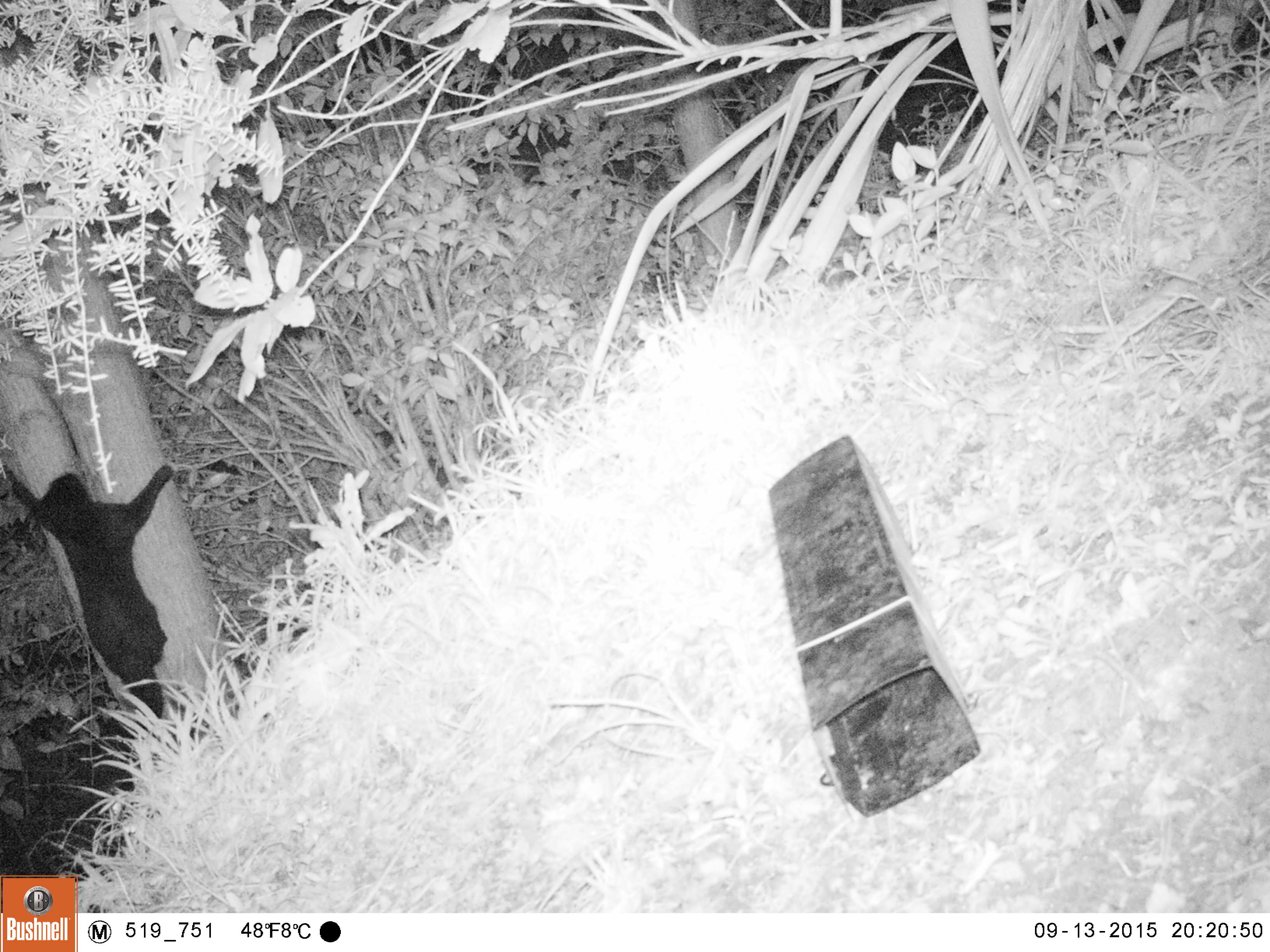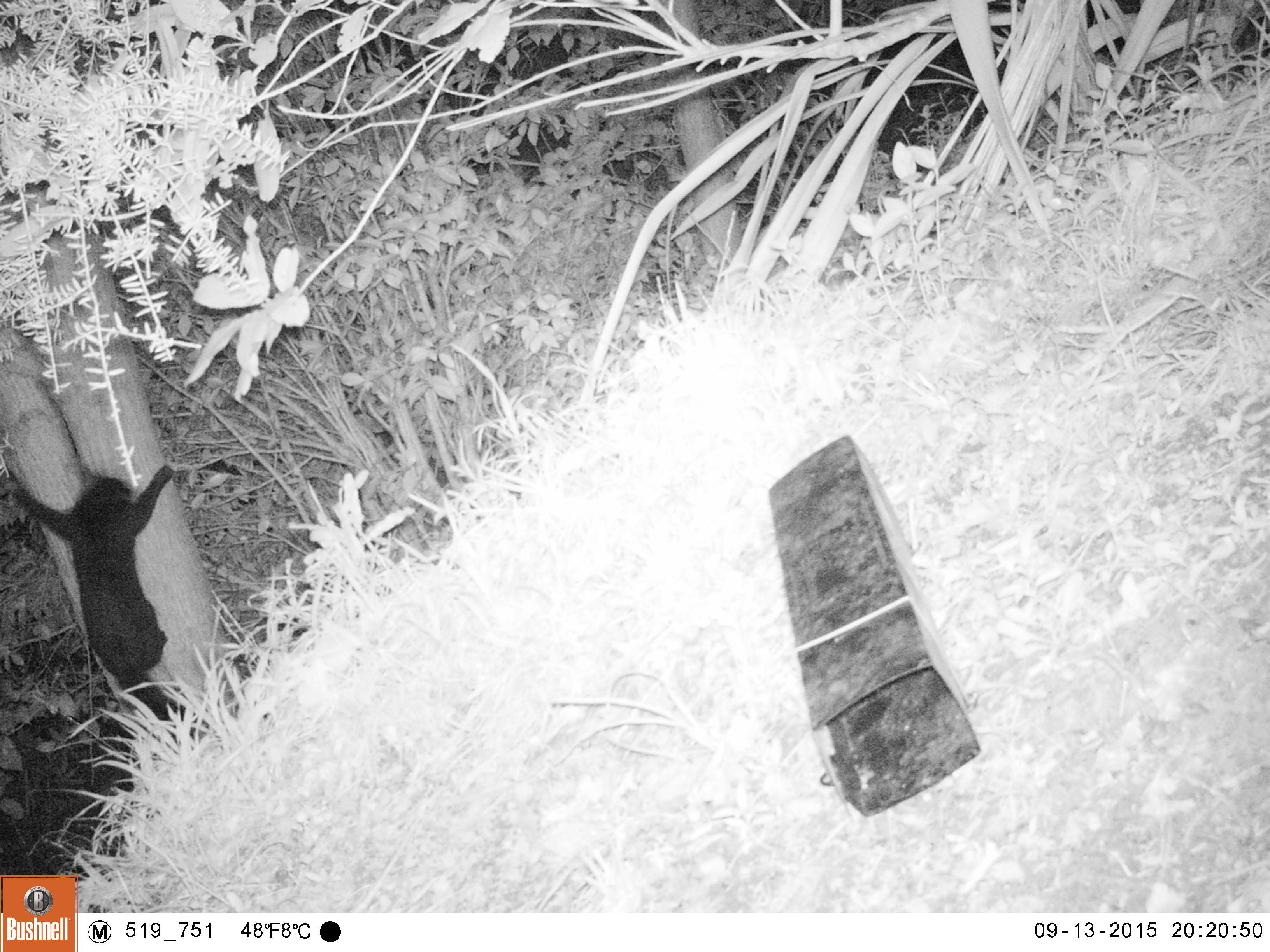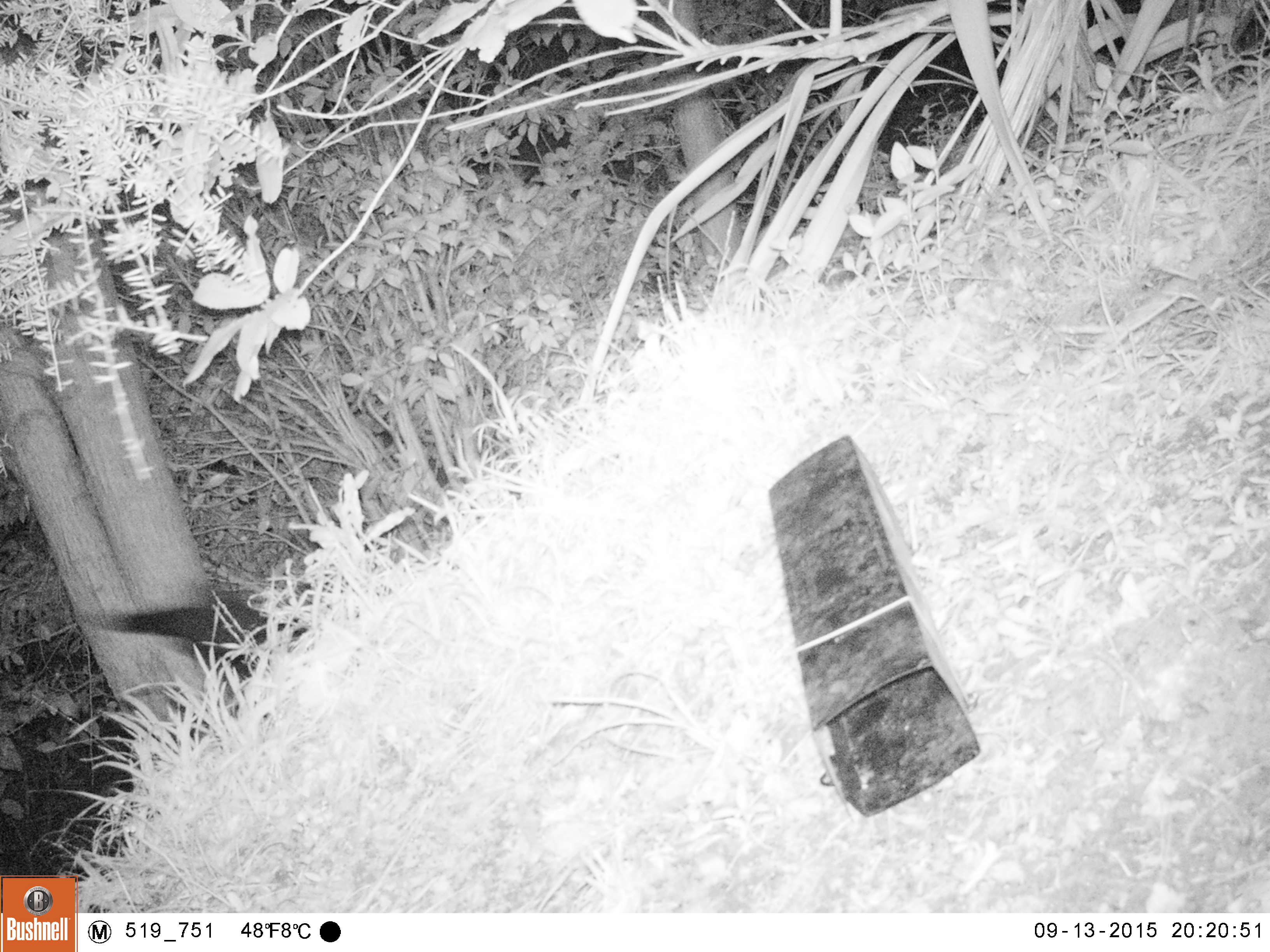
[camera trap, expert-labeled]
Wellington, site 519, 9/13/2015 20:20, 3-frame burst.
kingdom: Animalia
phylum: Chordata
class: Mammalia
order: Carnivora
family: Felidae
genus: Felis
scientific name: Felis catus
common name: cat